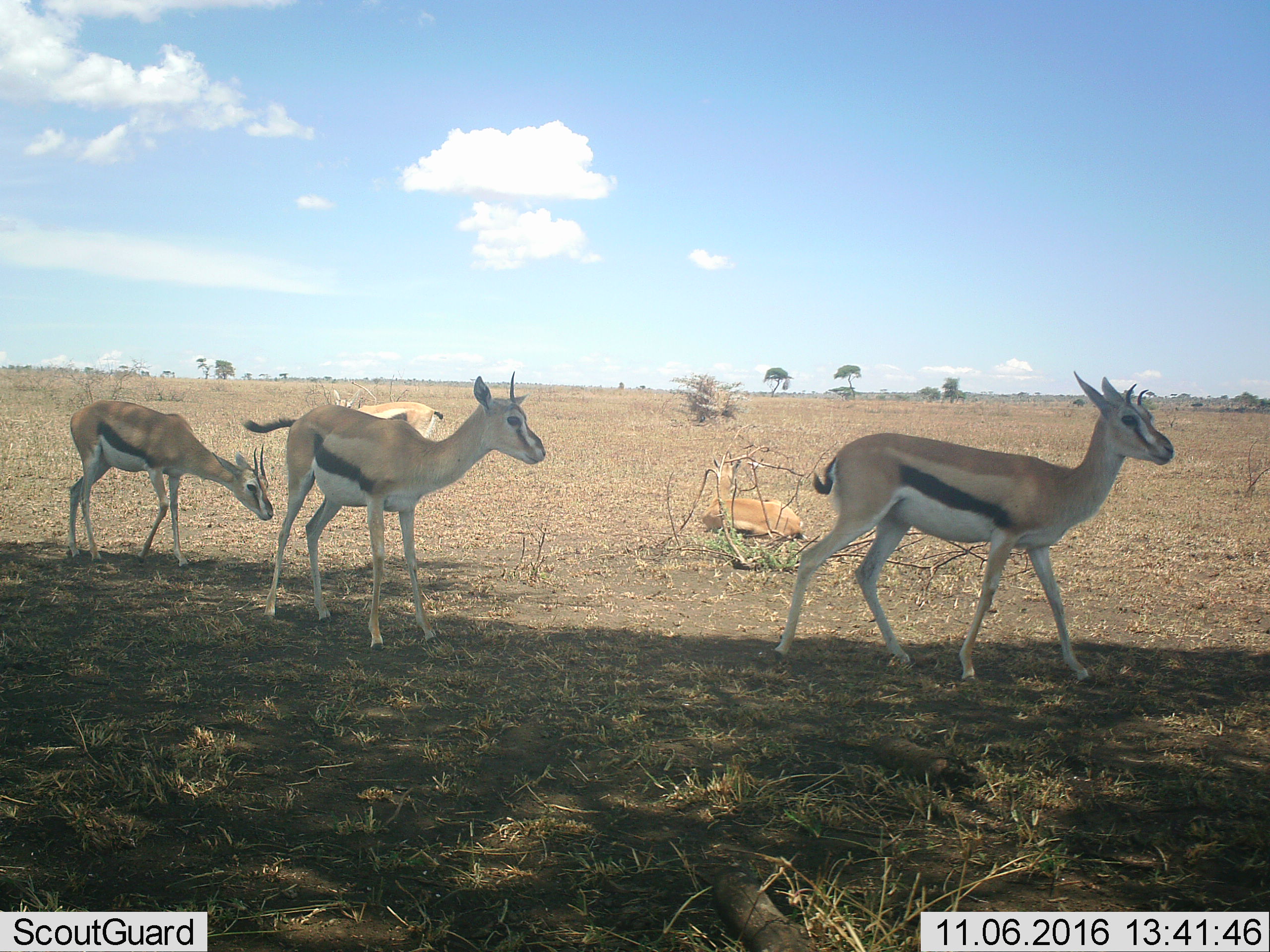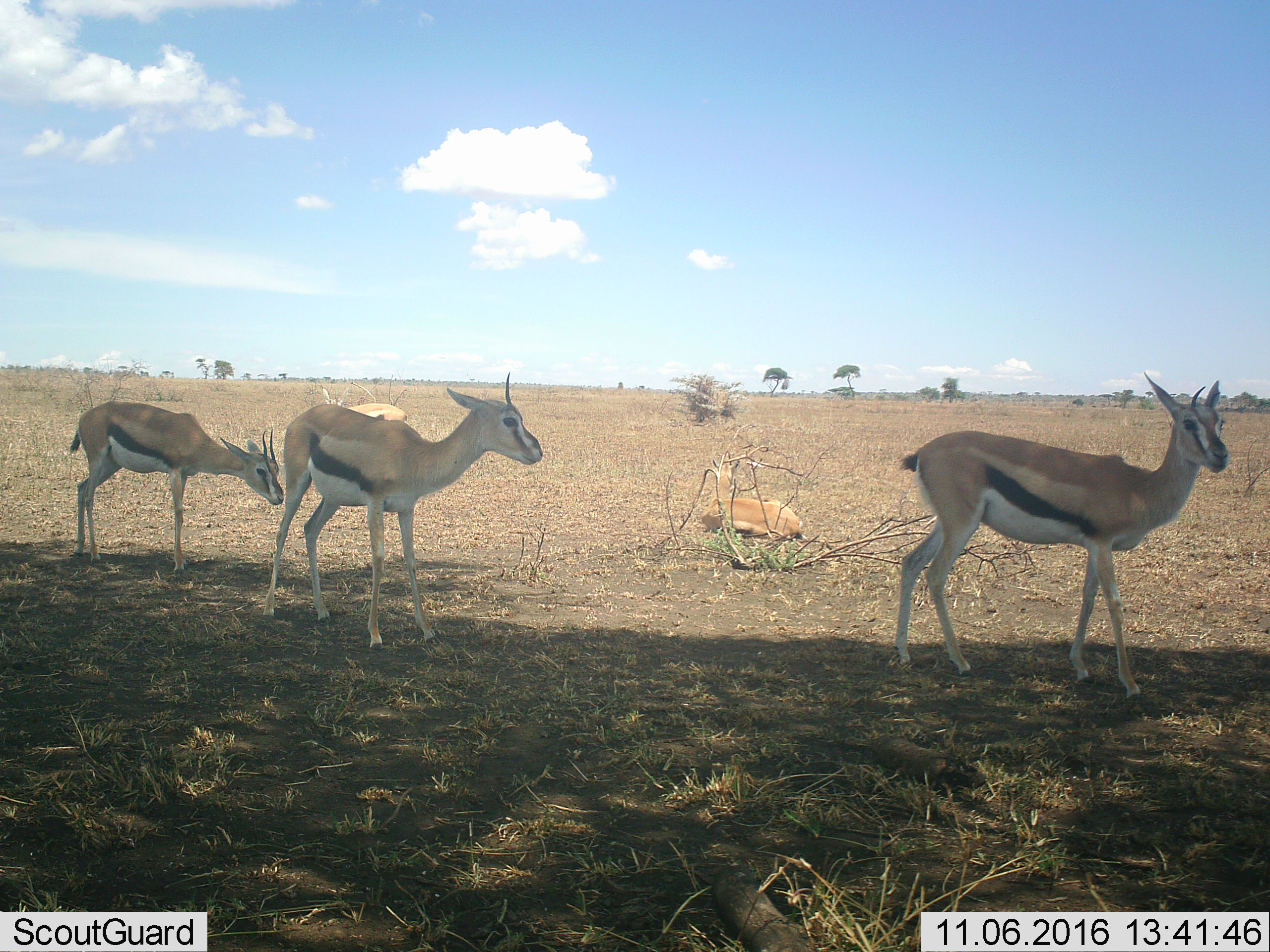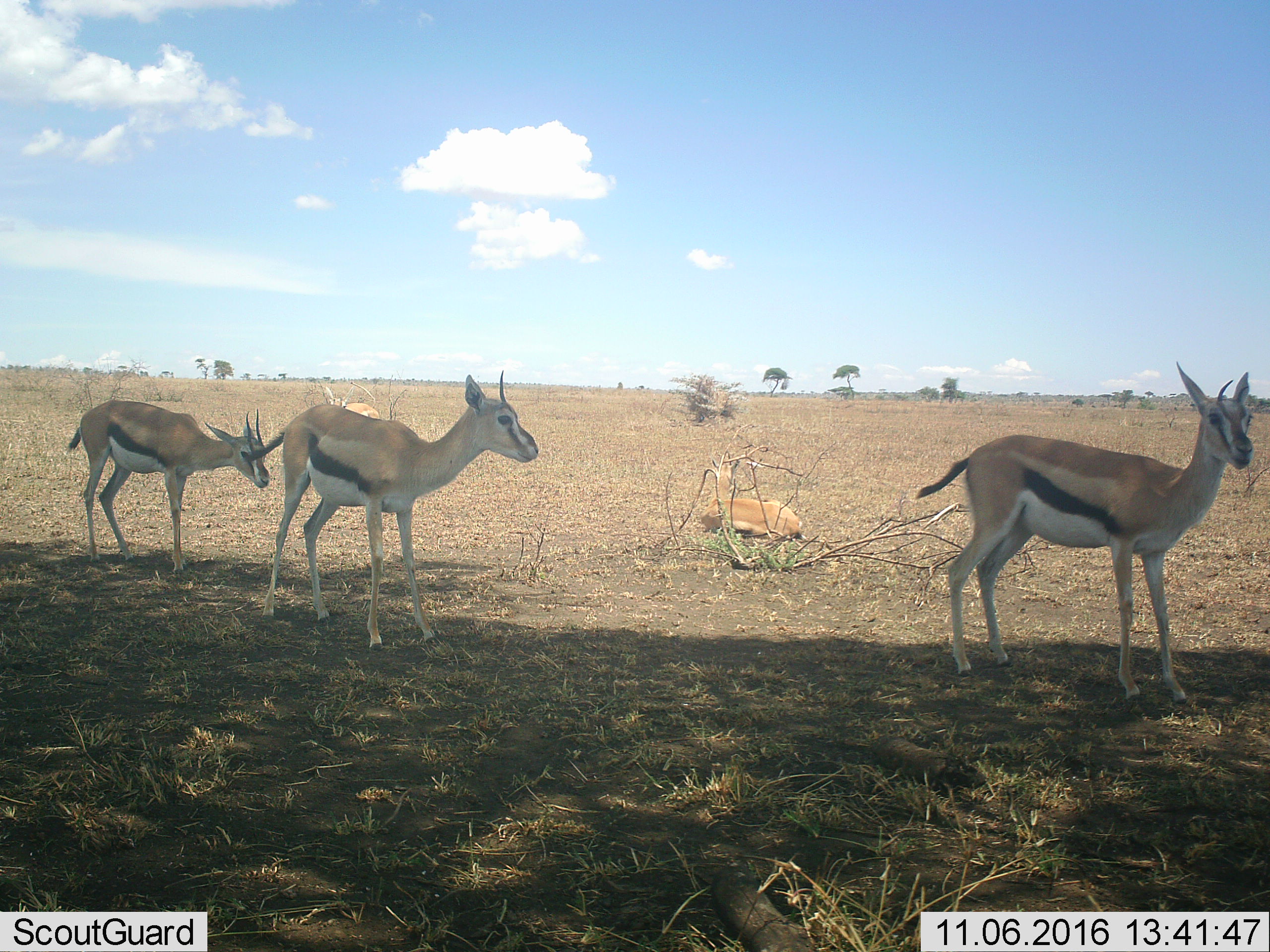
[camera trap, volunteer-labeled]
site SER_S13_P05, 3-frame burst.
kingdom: Animalia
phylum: Chordata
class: Mammalia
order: Artiodactyla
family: Bovidae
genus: Eudorcas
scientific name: Eudorcas thomsonii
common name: thomson's gazelle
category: gazellethomsons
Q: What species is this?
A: Gazellethomsons (thomson's gazelle) (Eudorcas thomsonii).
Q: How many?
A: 5.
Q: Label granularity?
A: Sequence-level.